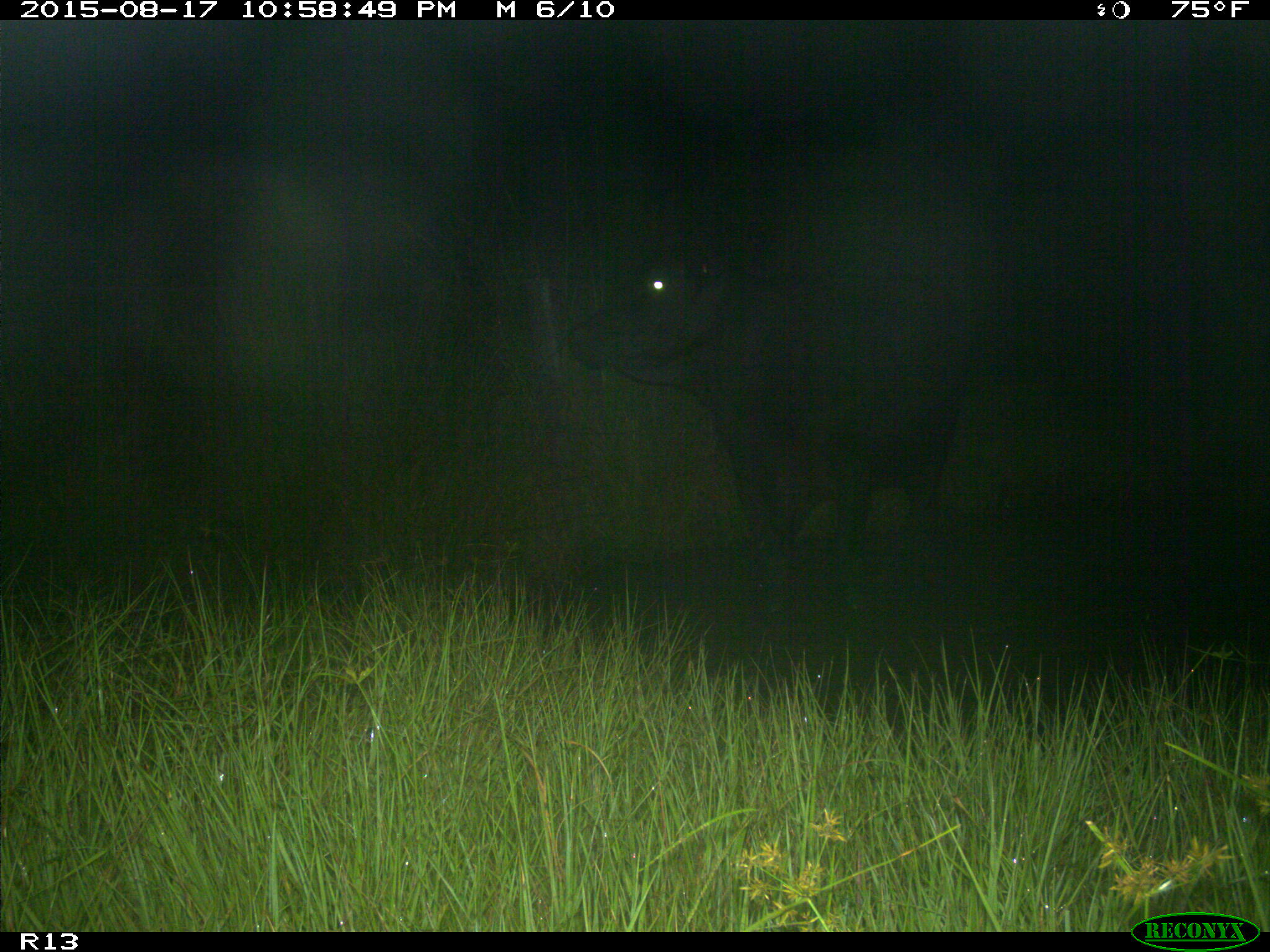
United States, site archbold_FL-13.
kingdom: Animalia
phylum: Chordata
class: Mammalia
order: Artiodactyla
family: Bovidae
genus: Bos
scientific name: Bos taurus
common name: domestic cow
Bos taurus (domestic cow).